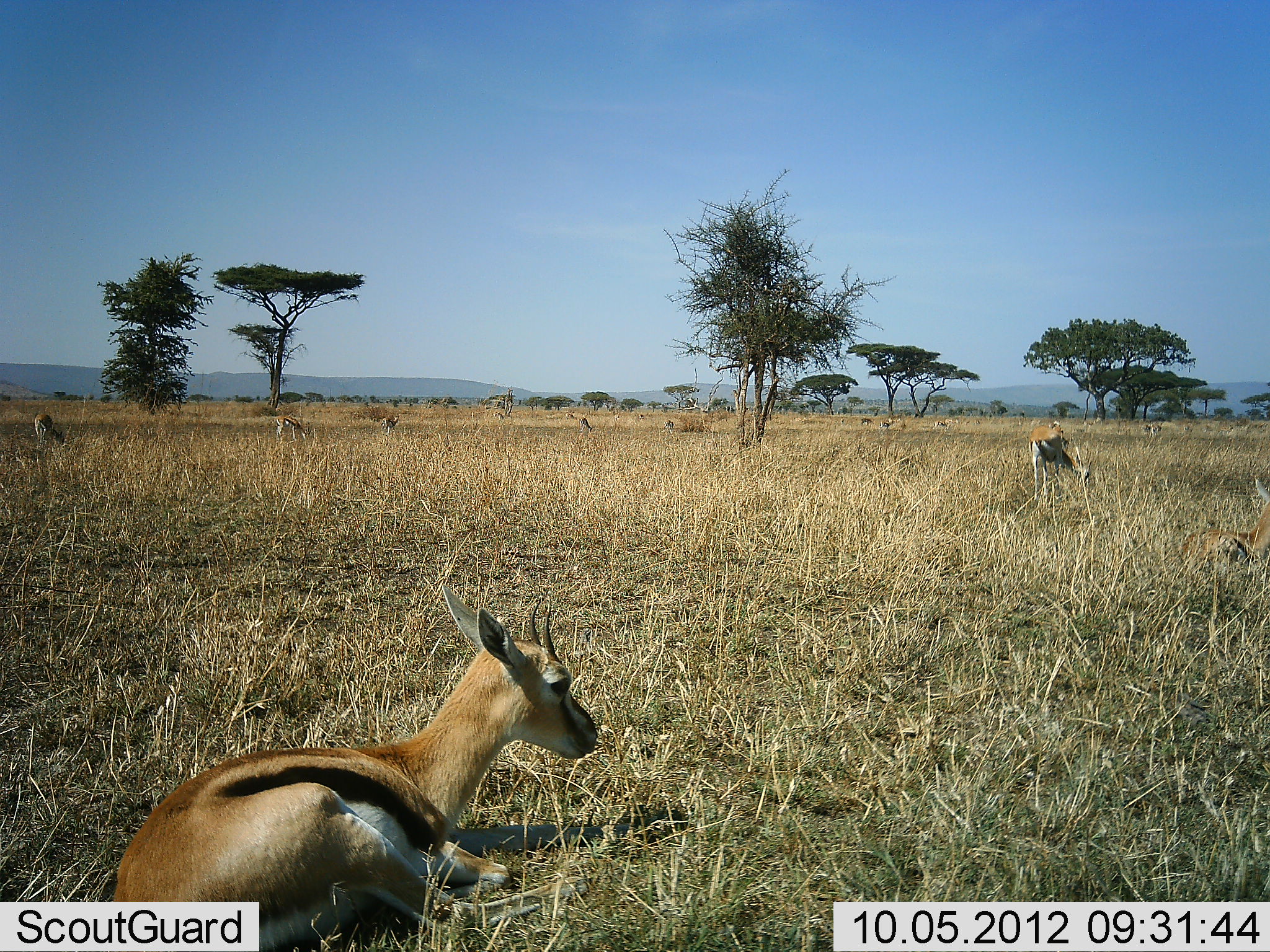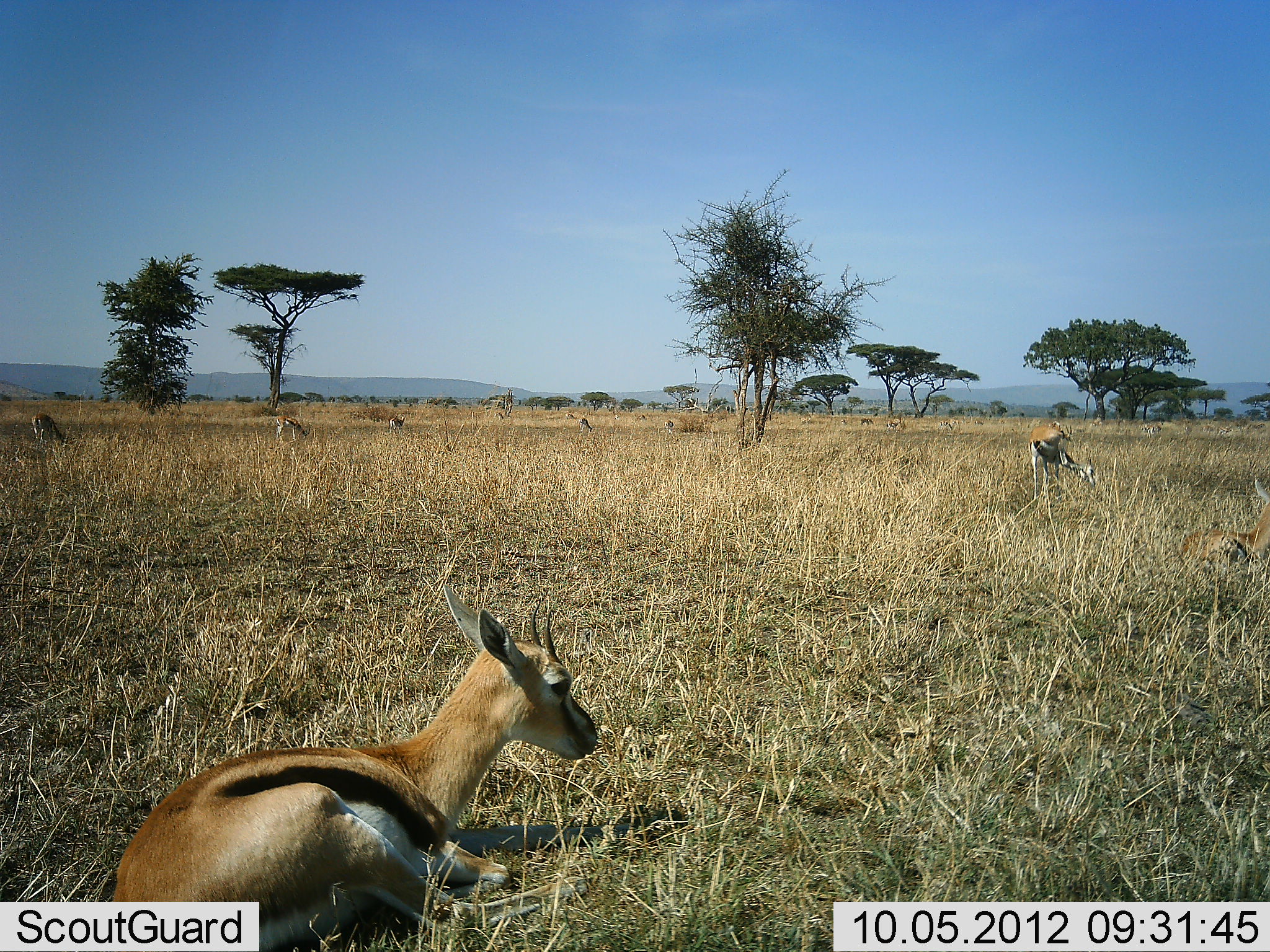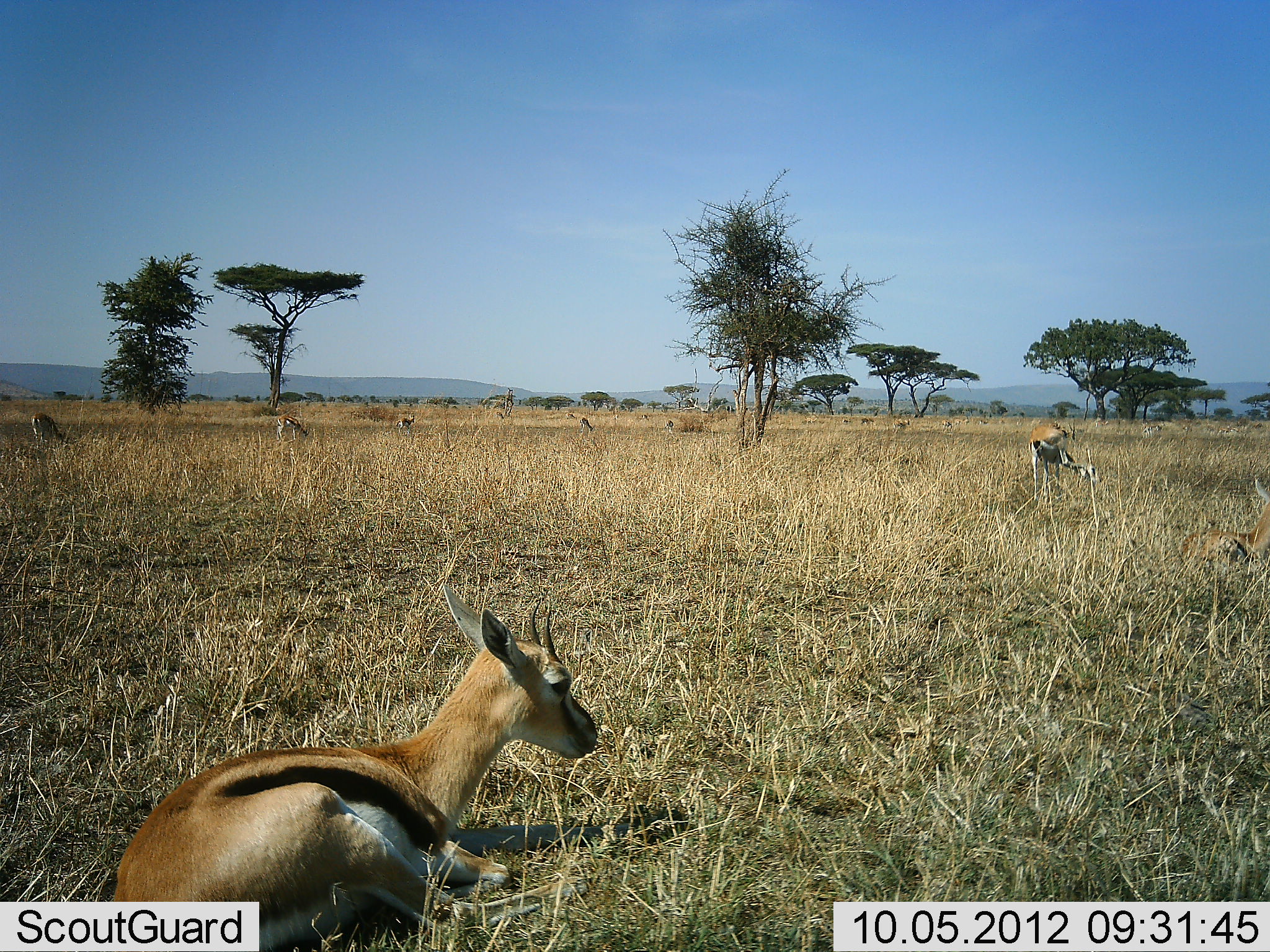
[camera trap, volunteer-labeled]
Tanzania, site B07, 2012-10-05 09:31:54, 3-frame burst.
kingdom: Animalia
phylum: Chordata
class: Mammalia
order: Artiodactyla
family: Bovidae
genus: Eudorcas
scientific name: Eudorcas thomsonii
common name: thomson's gazelle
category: gazellethomsons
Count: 11-50.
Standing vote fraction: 60%.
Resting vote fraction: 90%.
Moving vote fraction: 30%.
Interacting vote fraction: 0%.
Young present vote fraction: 10%.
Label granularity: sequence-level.